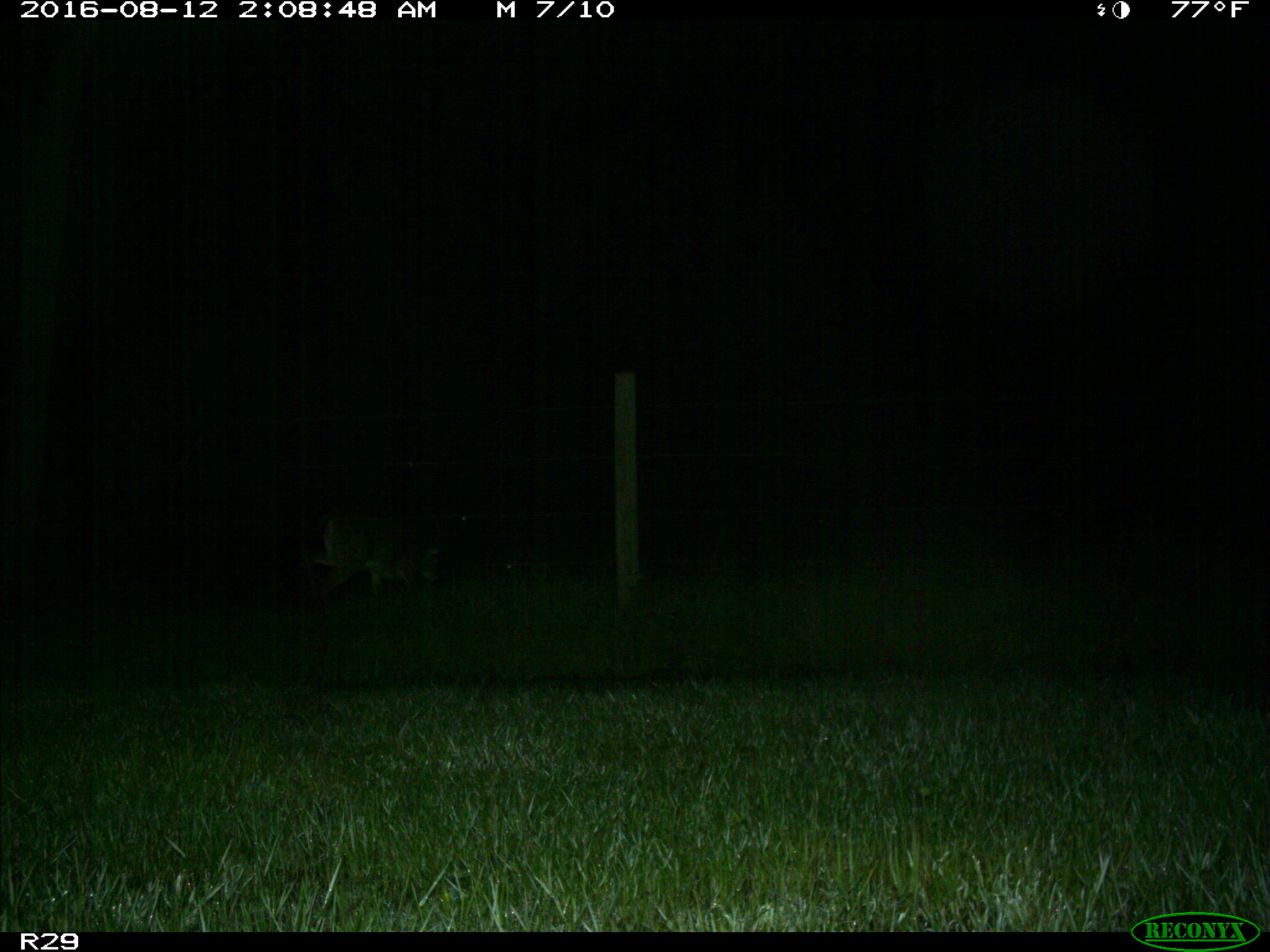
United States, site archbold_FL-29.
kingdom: Animalia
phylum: Chordata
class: Mammalia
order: Artiodactyla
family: Cervidae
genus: Odocoileus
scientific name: Odocoileus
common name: deer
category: unidentified deer